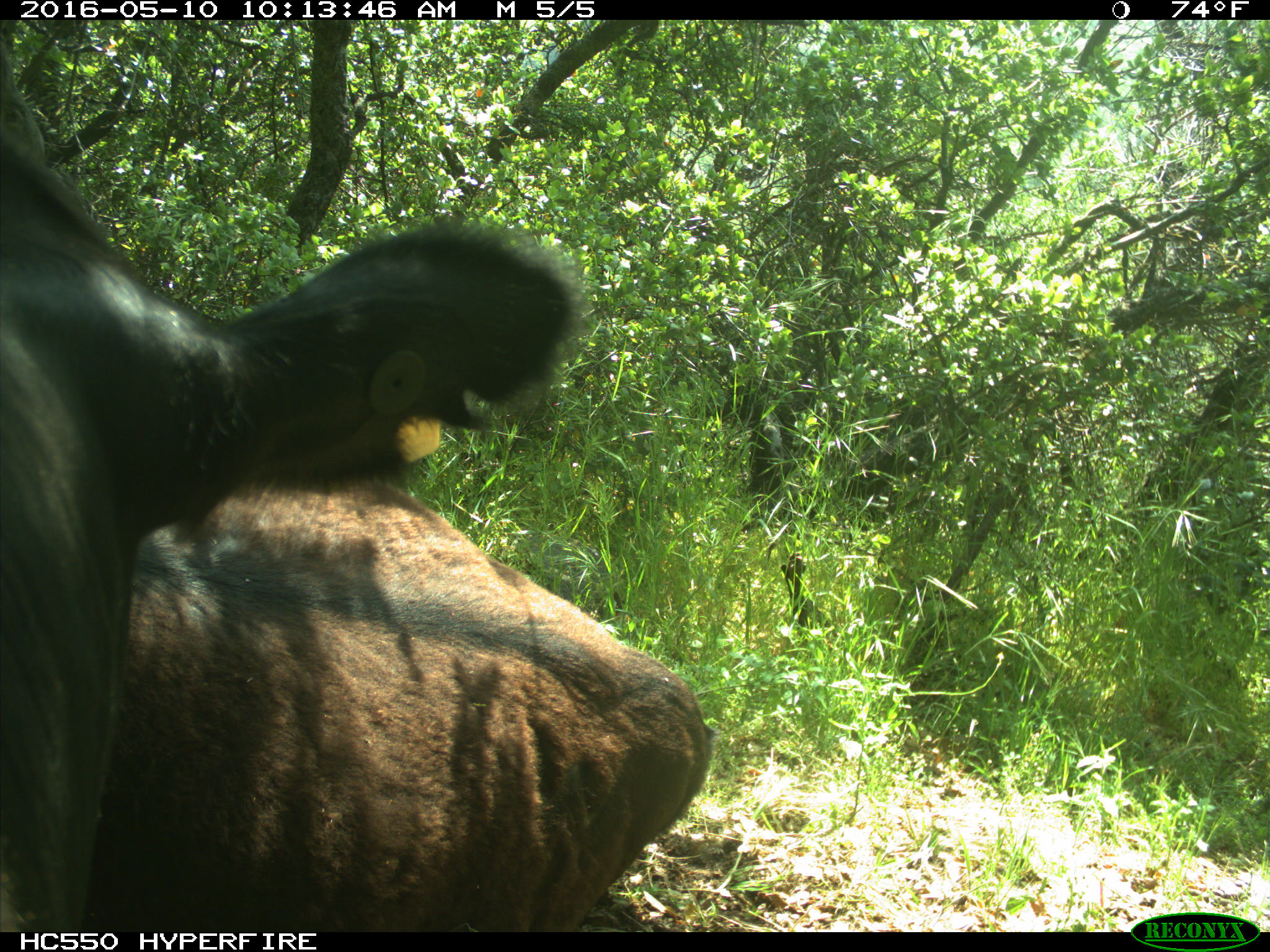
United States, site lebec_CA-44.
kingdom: Animalia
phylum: Chordata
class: Mammalia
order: Artiodactyla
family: Bovidae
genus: Bos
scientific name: Bos taurus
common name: domestic cow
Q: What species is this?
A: Bos taurus (domestic cow).